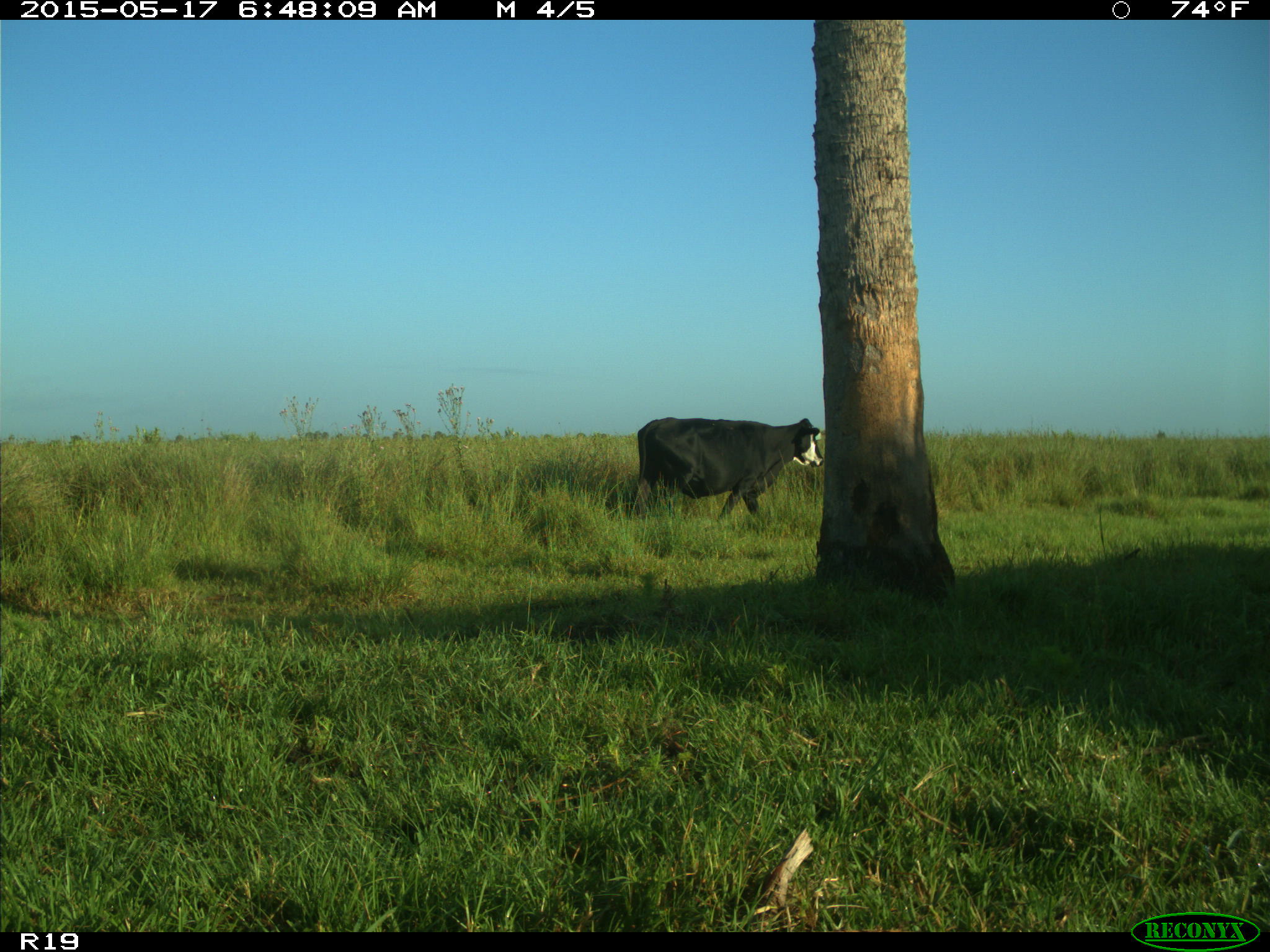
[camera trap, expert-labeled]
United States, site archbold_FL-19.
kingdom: Animalia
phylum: Chordata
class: Mammalia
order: Artiodactyla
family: Bovidae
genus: Bos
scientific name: Bos taurus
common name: domestic cow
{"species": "Bos taurus (domestic cow)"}